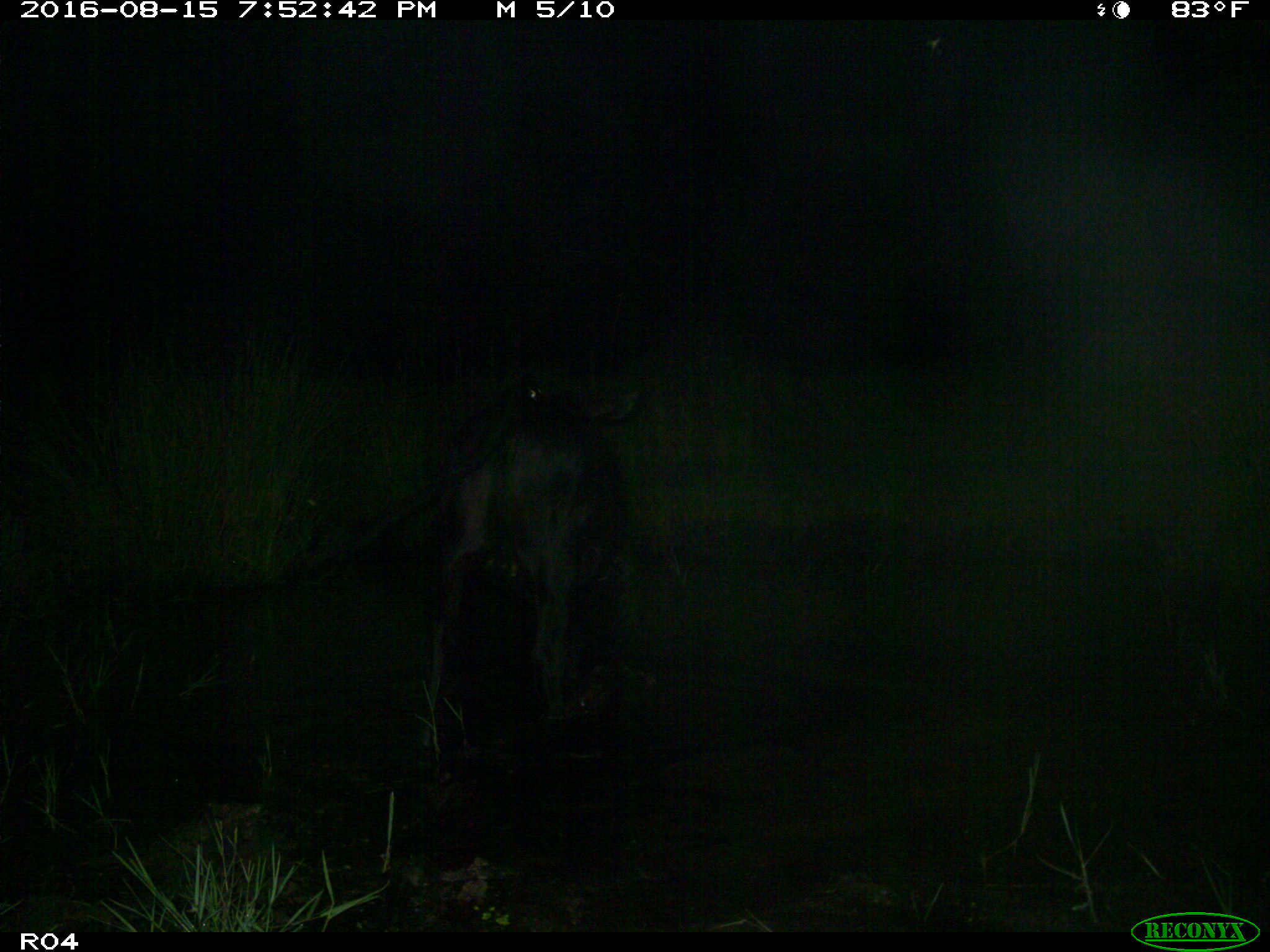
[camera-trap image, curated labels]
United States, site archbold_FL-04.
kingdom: Animalia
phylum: Chordata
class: Mammalia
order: Artiodactyla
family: Bovidae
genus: Bos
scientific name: Bos taurus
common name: domestic cow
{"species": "Bos taurus (domestic cow)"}